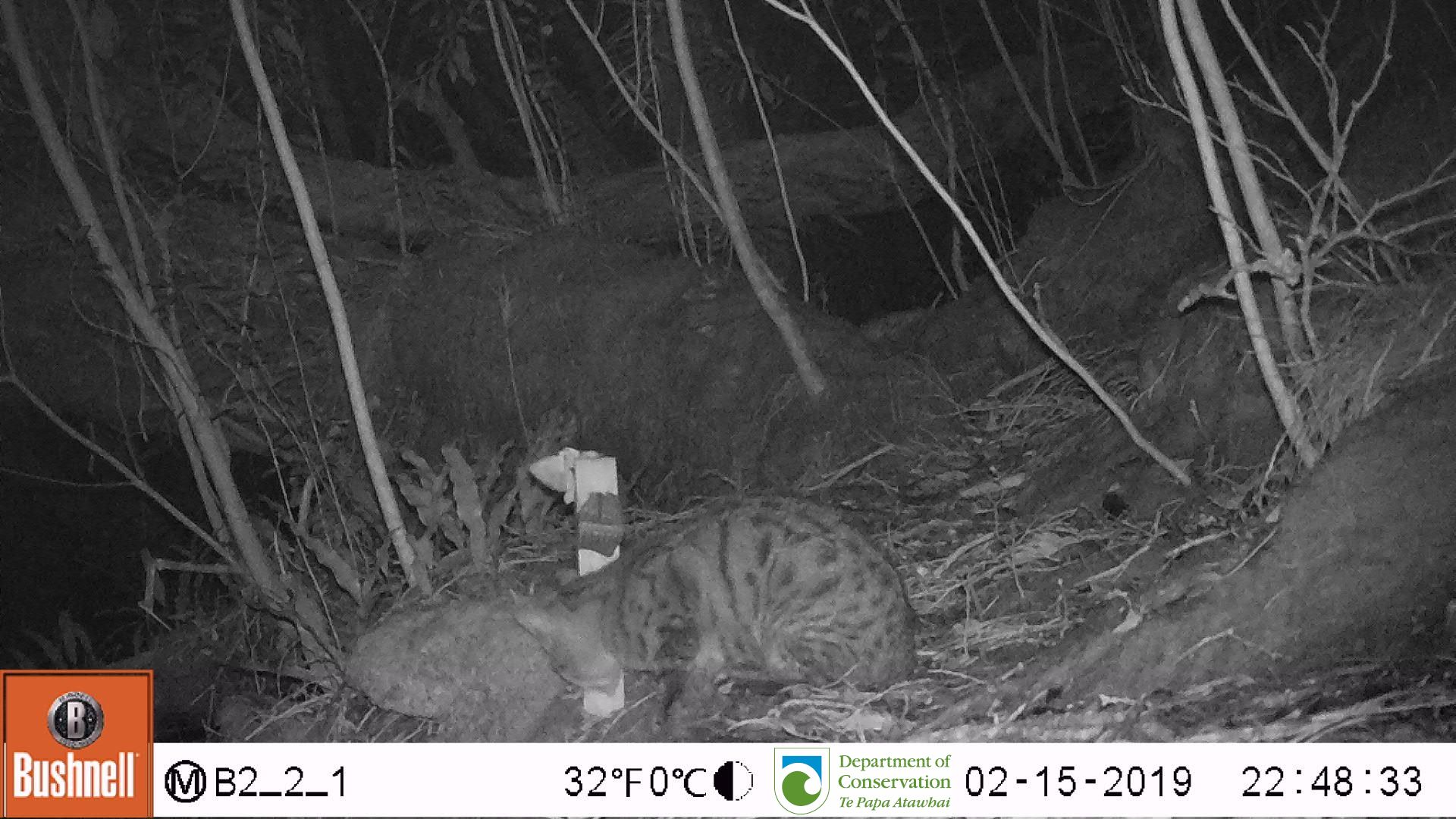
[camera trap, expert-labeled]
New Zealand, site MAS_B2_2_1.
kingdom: Animalia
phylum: Chordata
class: Mammalia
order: Carnivora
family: Felidae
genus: Felis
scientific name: Felis catus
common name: domestic cat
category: cat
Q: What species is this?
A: Cat (domestic cat) (Felis catus).